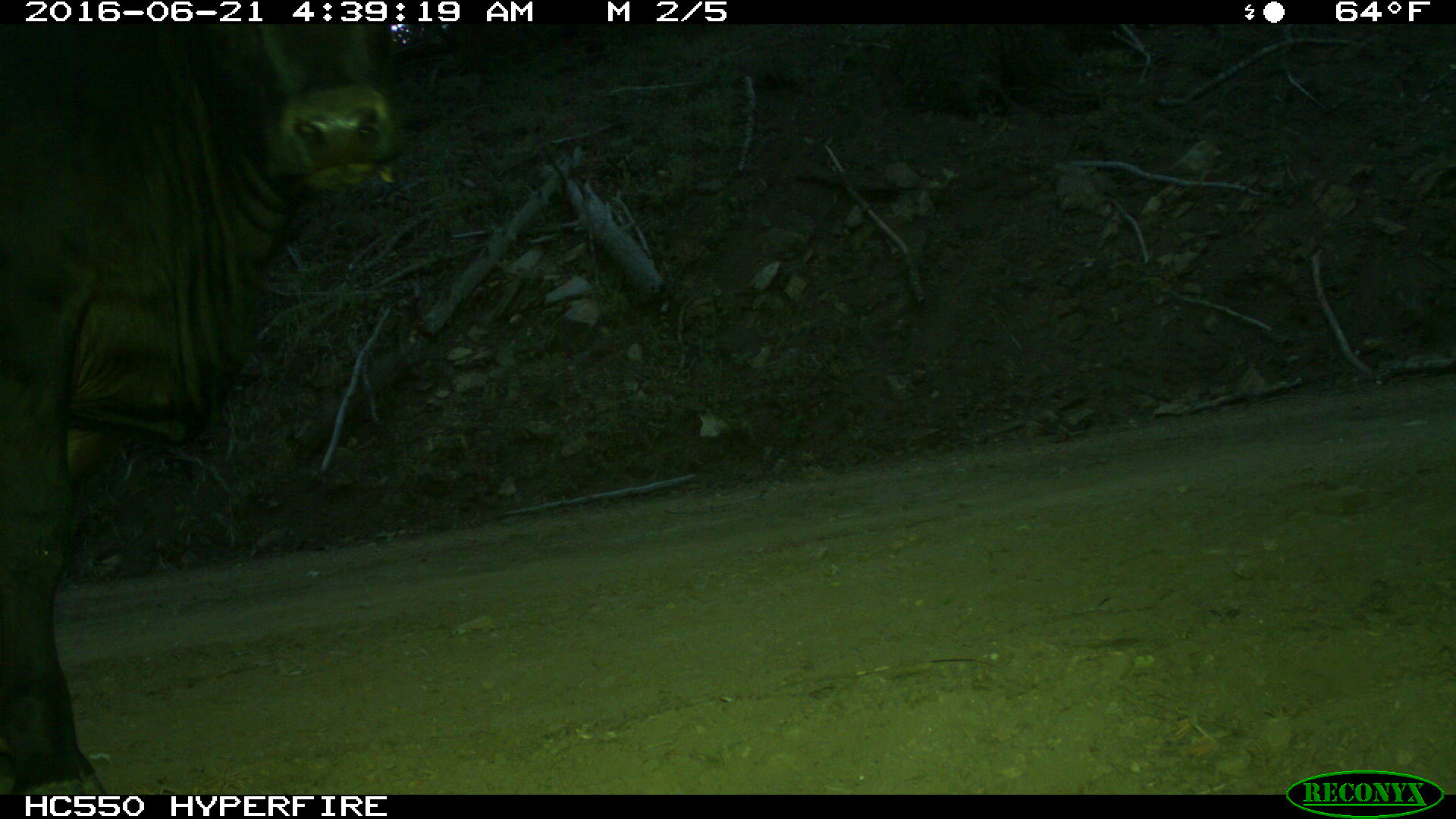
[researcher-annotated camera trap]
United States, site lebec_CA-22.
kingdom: Animalia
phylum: Chordata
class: Mammalia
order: Artiodactyla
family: Bovidae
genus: Bos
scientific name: Bos taurus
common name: domestic cow